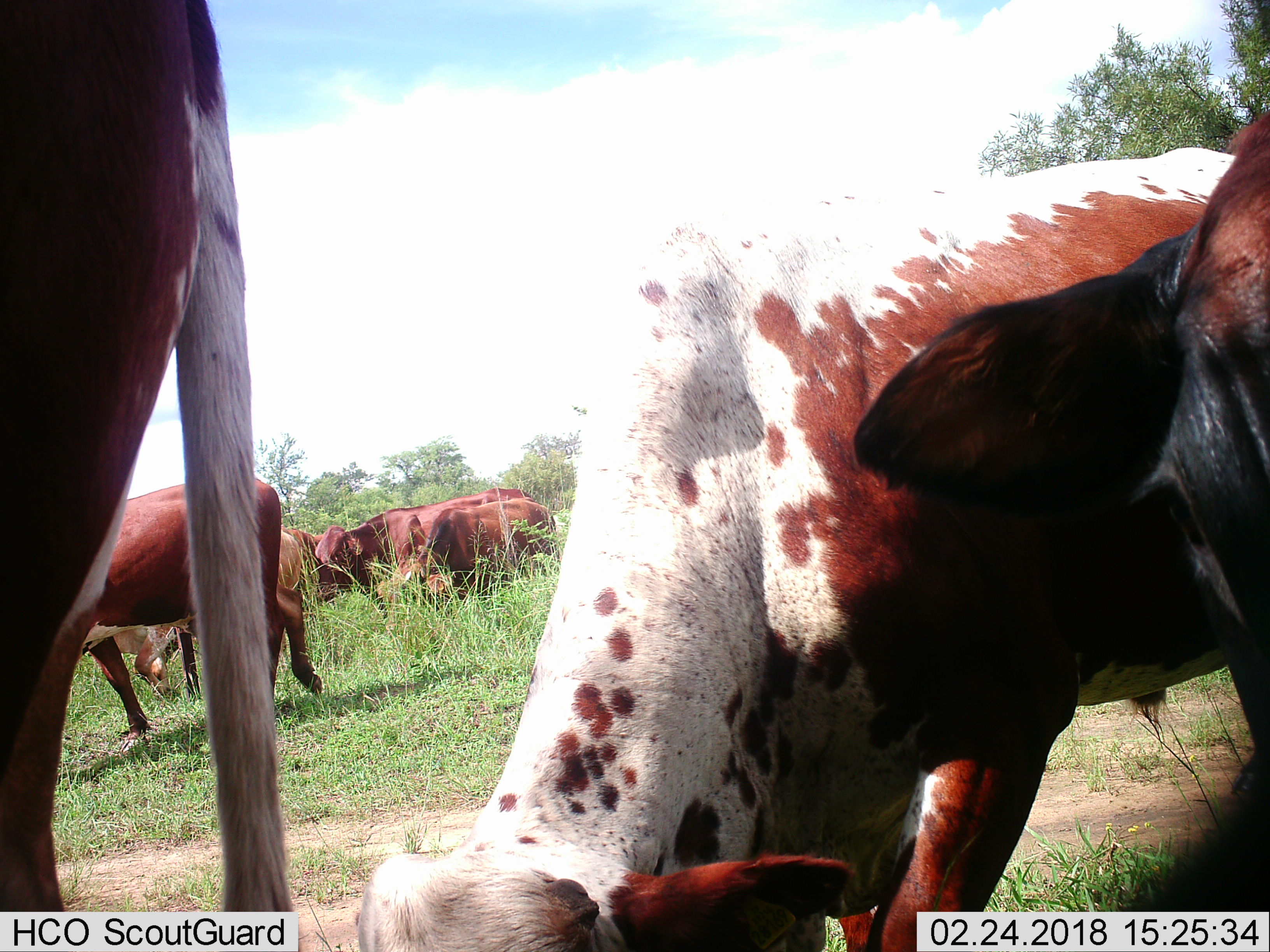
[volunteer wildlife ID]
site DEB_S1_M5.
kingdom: Animalia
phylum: Chordata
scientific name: Vertebrata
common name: domestic animal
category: domesticanimal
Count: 8.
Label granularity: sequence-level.